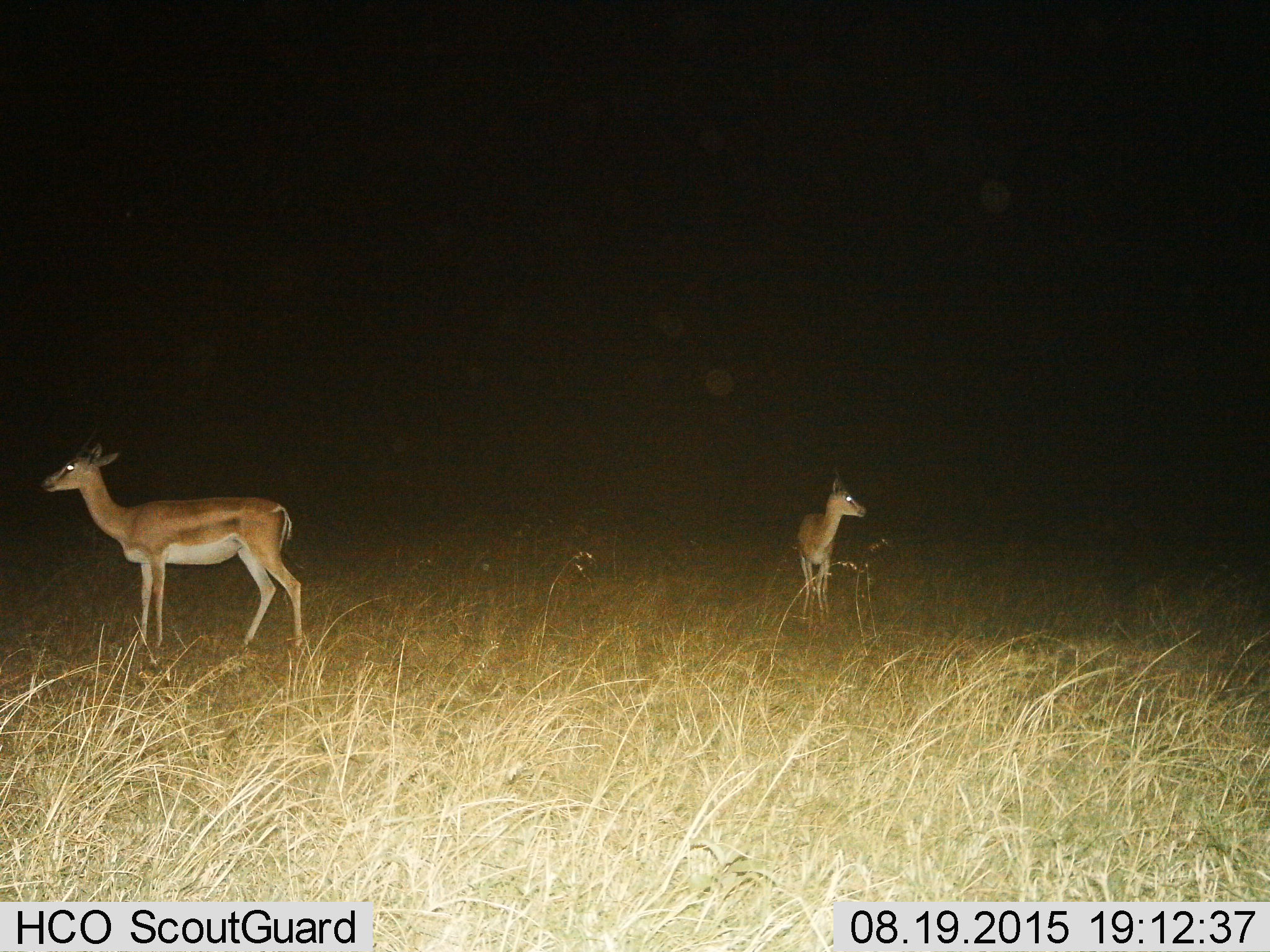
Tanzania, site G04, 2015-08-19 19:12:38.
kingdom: Animalia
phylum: Chordata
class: Mammalia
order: Artiodactyla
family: Bovidae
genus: Nanger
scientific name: Nanger granti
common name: grant's gazelle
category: gazellegrants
Gazellegrants (grant's gazelle) (Nanger granti), count 2. Behavior (volunteer vote fractions): standing 93%, resting 0%, moving 21%, interacting 0%. Young present (vote fraction): 14%. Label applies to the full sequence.